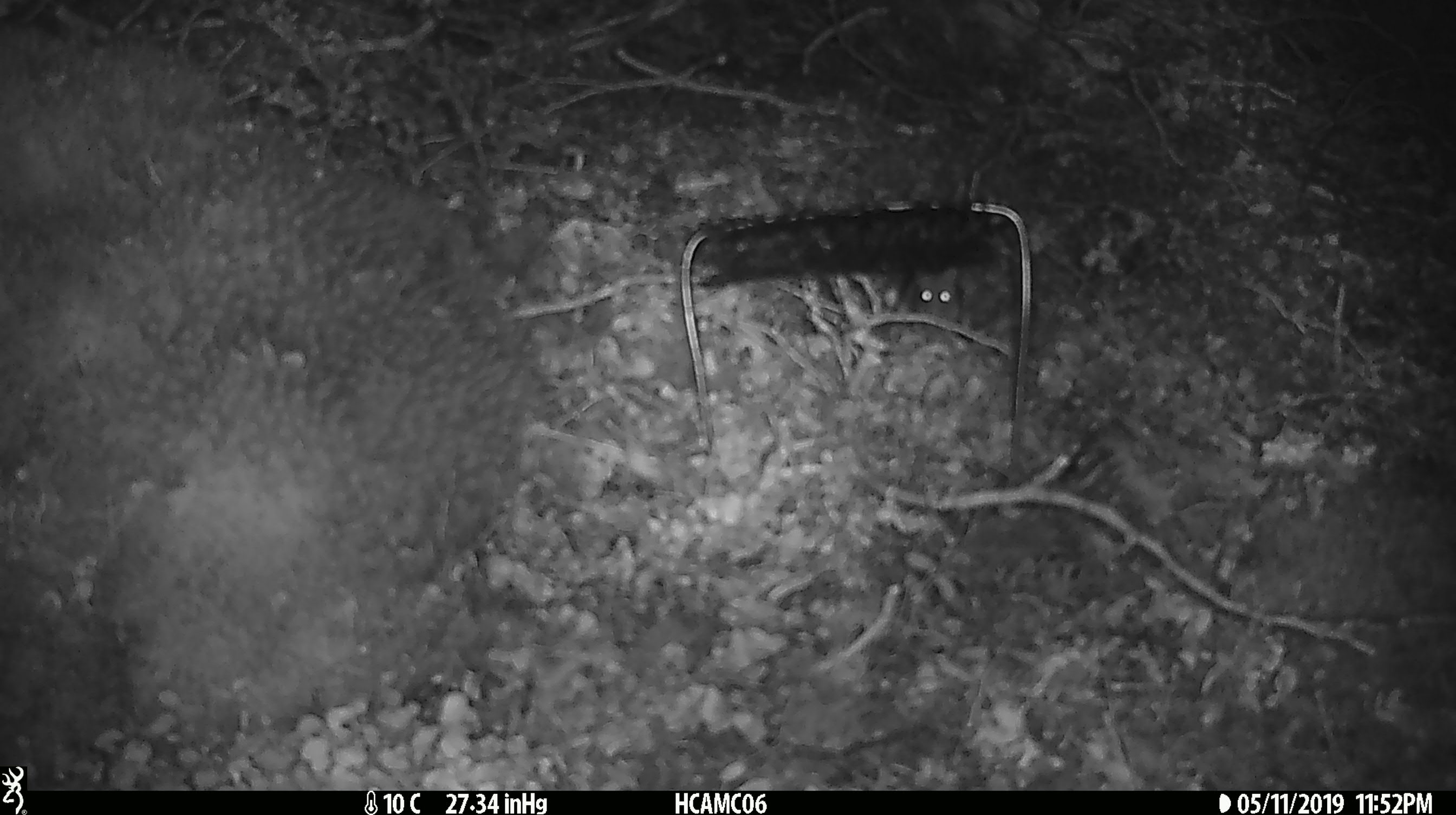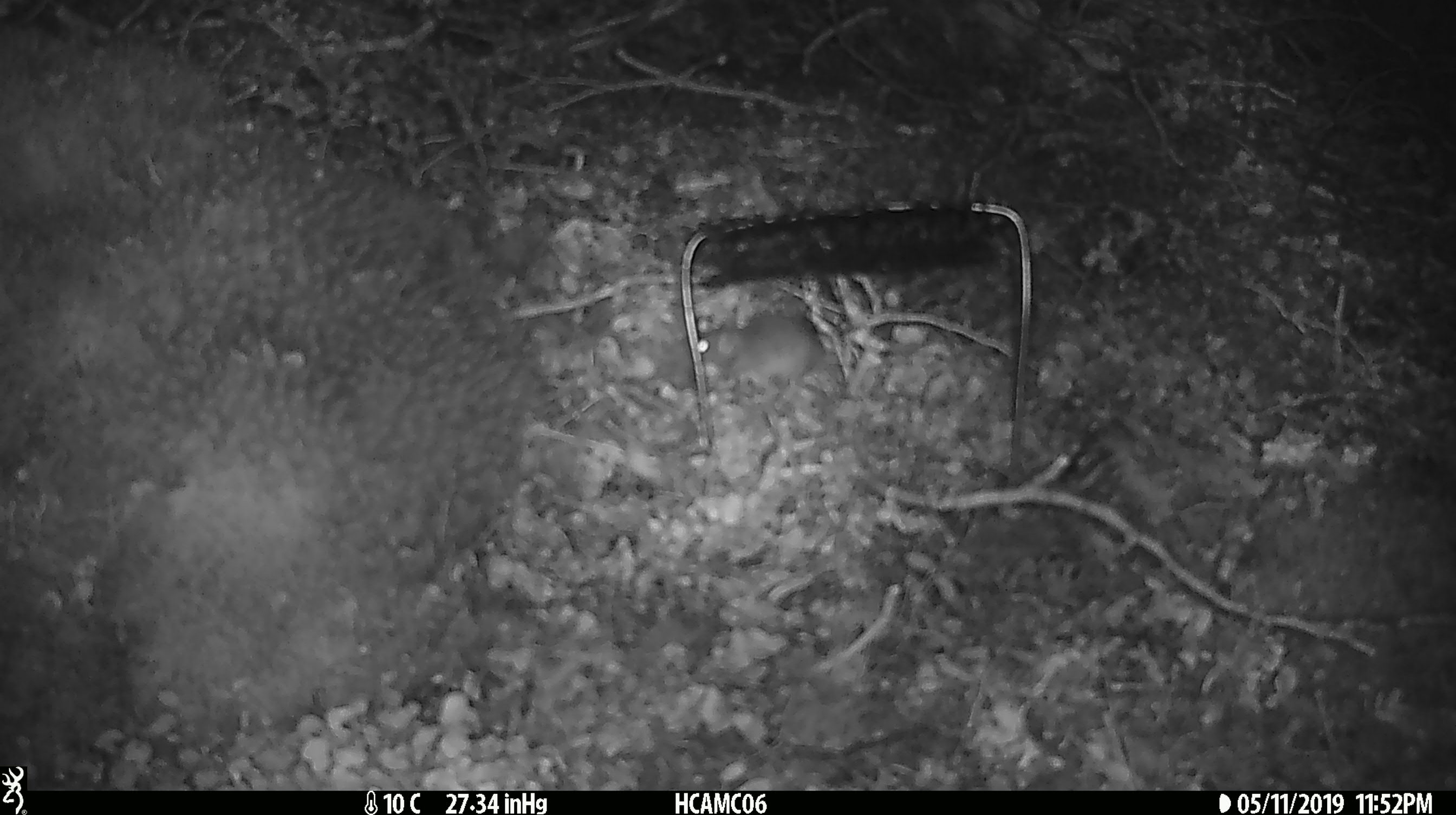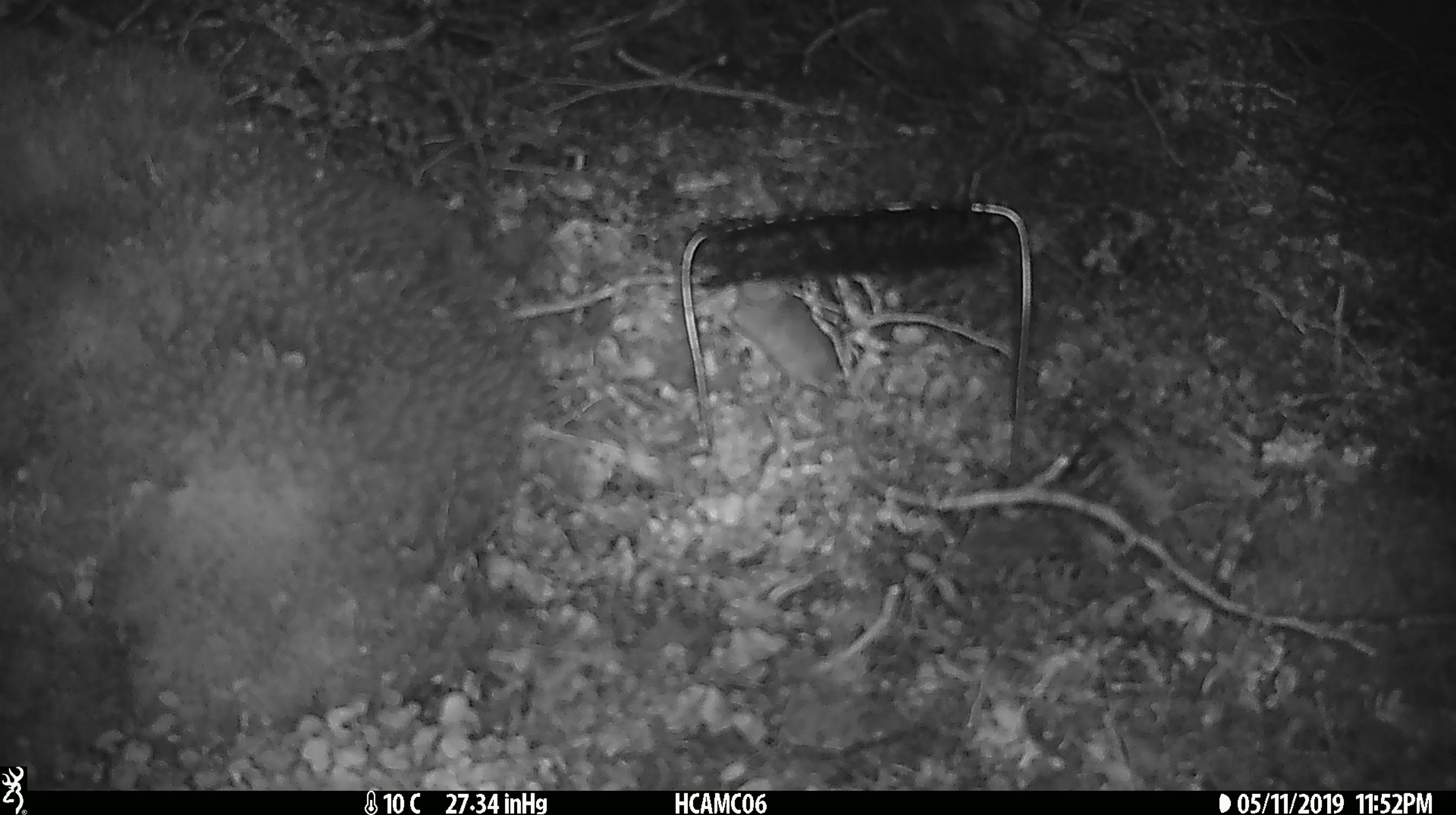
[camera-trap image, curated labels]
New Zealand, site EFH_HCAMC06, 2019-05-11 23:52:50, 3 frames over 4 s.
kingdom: Animalia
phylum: Chordata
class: Mammalia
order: Rodentia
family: Muridae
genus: Mus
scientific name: Mus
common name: mouse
Mouse (Mus).